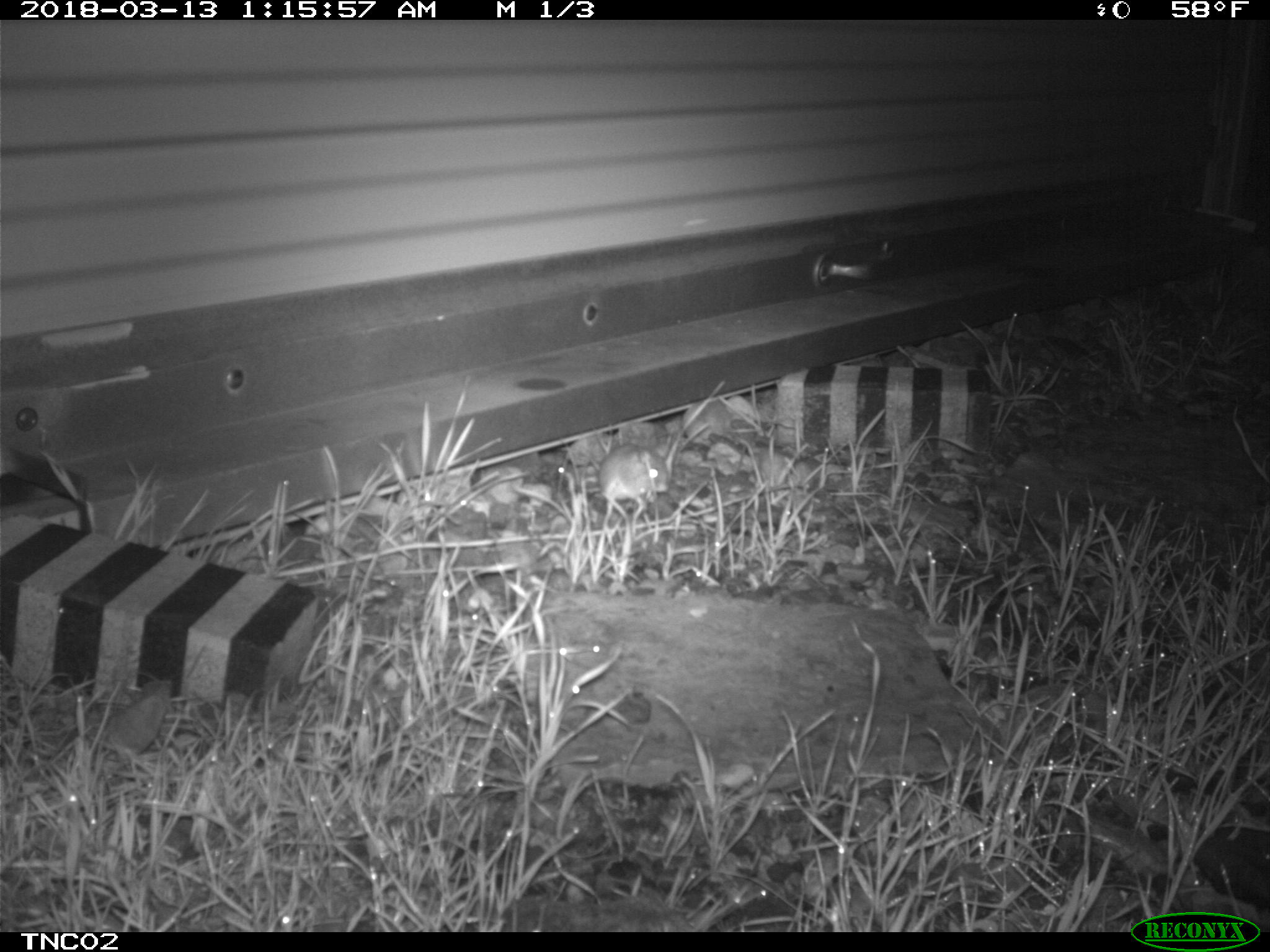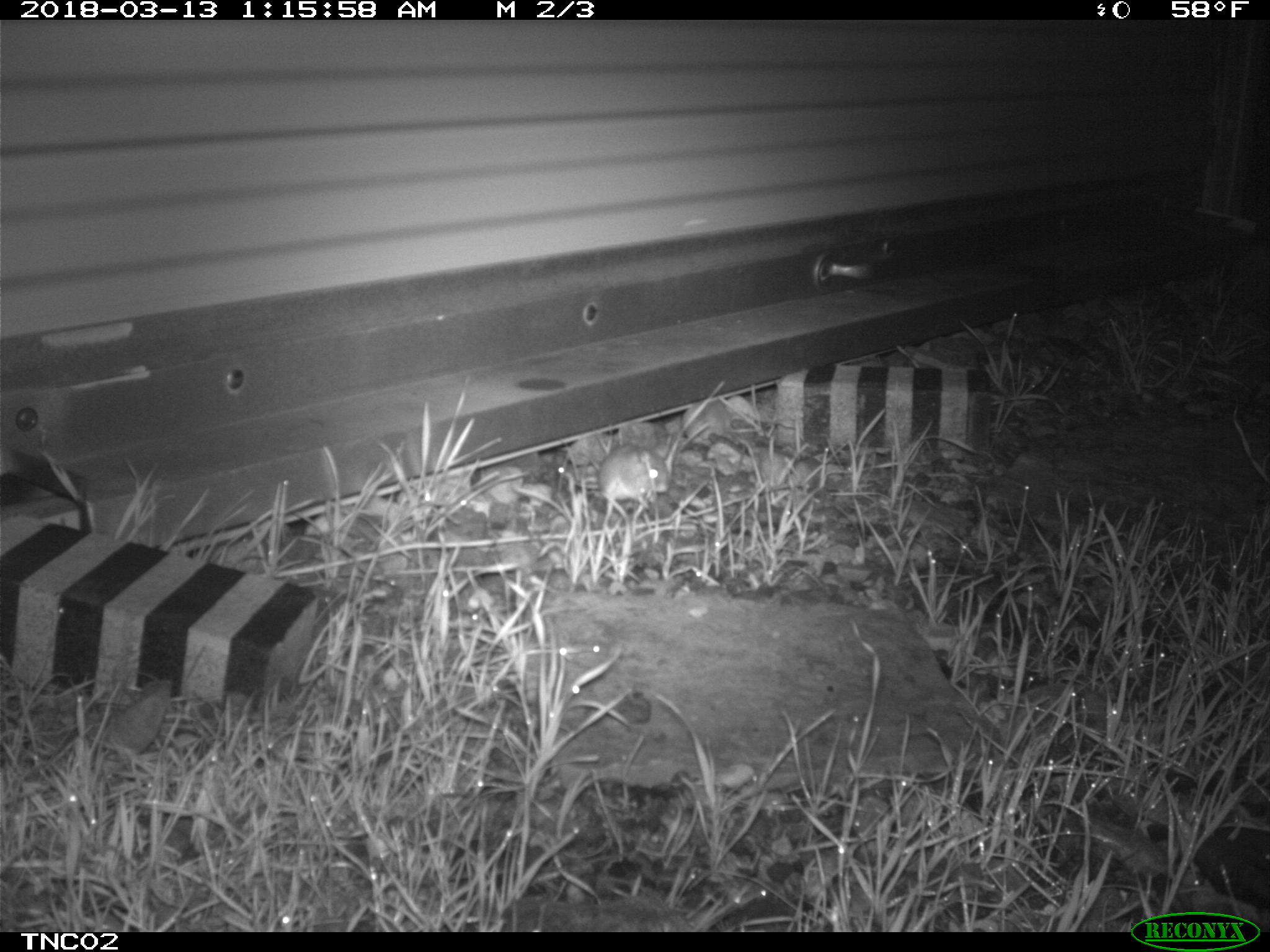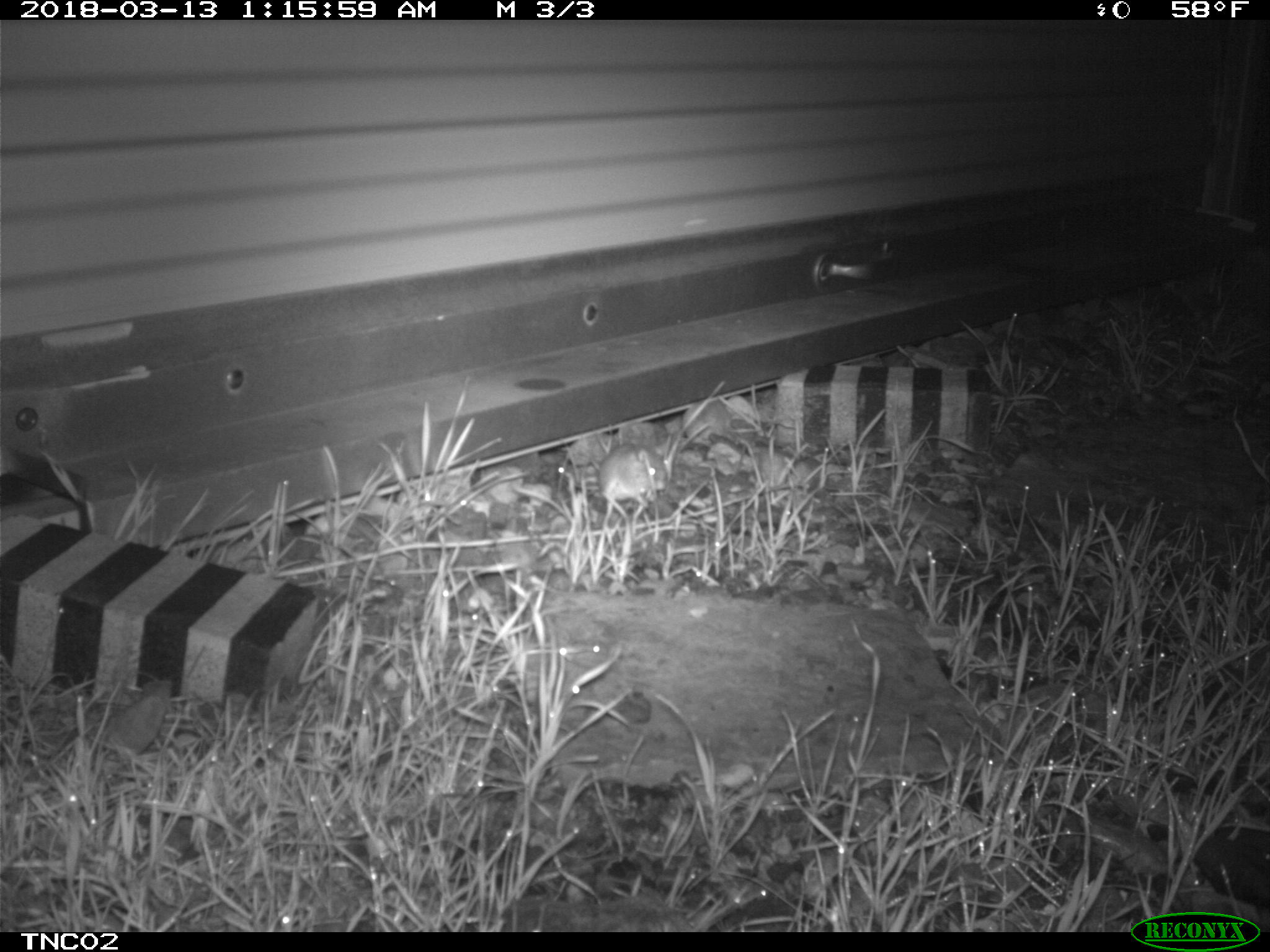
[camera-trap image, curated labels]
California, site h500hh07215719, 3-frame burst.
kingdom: Animalia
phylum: Chordata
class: Mammalia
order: Rodentia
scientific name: Rodentia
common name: rodent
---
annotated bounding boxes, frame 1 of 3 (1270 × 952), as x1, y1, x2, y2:
rodent: 597, 421, 709, 518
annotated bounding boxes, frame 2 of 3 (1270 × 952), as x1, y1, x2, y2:
rodent: 574, 444, 669, 509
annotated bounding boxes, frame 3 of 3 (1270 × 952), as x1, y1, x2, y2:
rodent: 590, 443, 667, 508